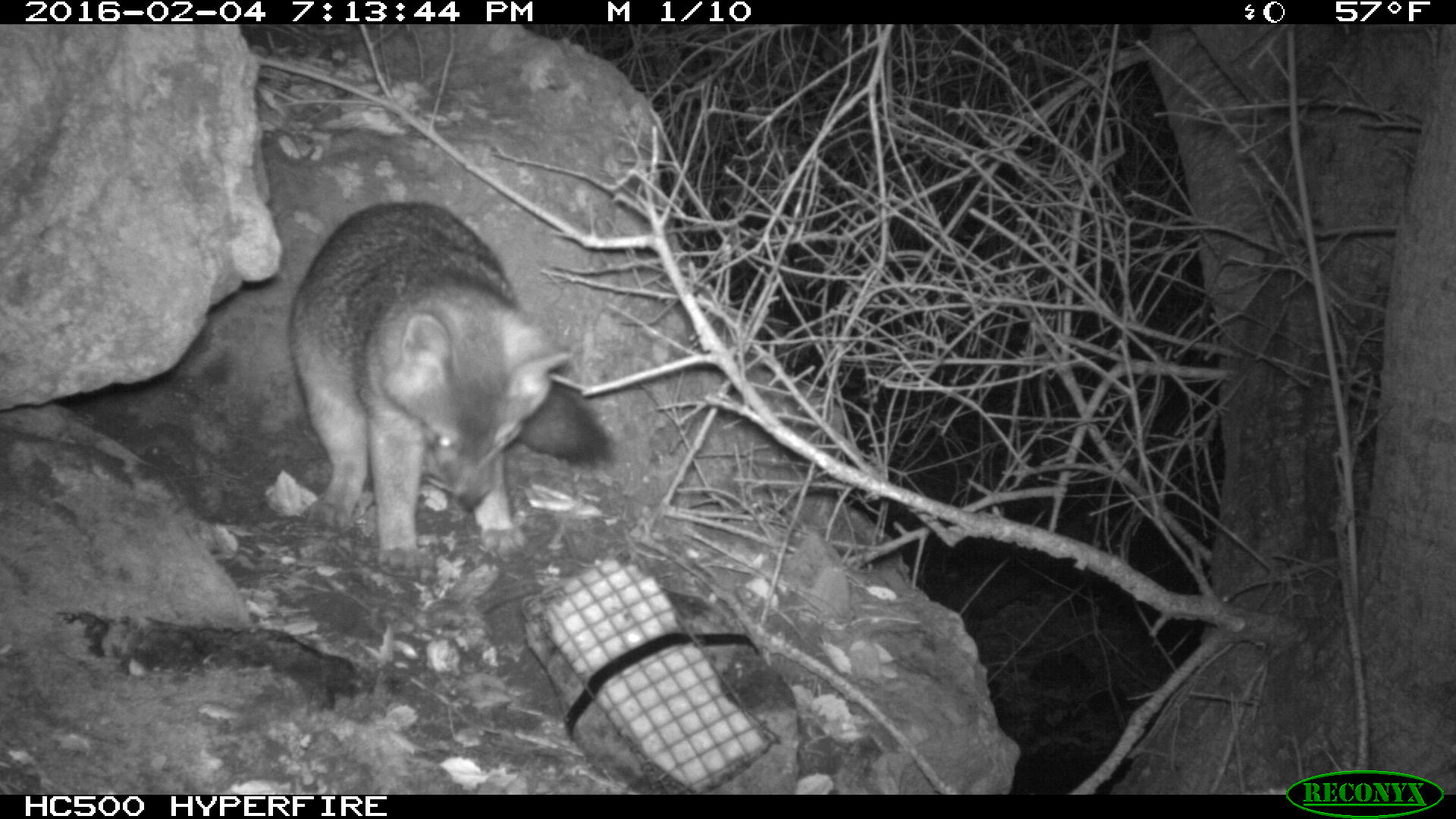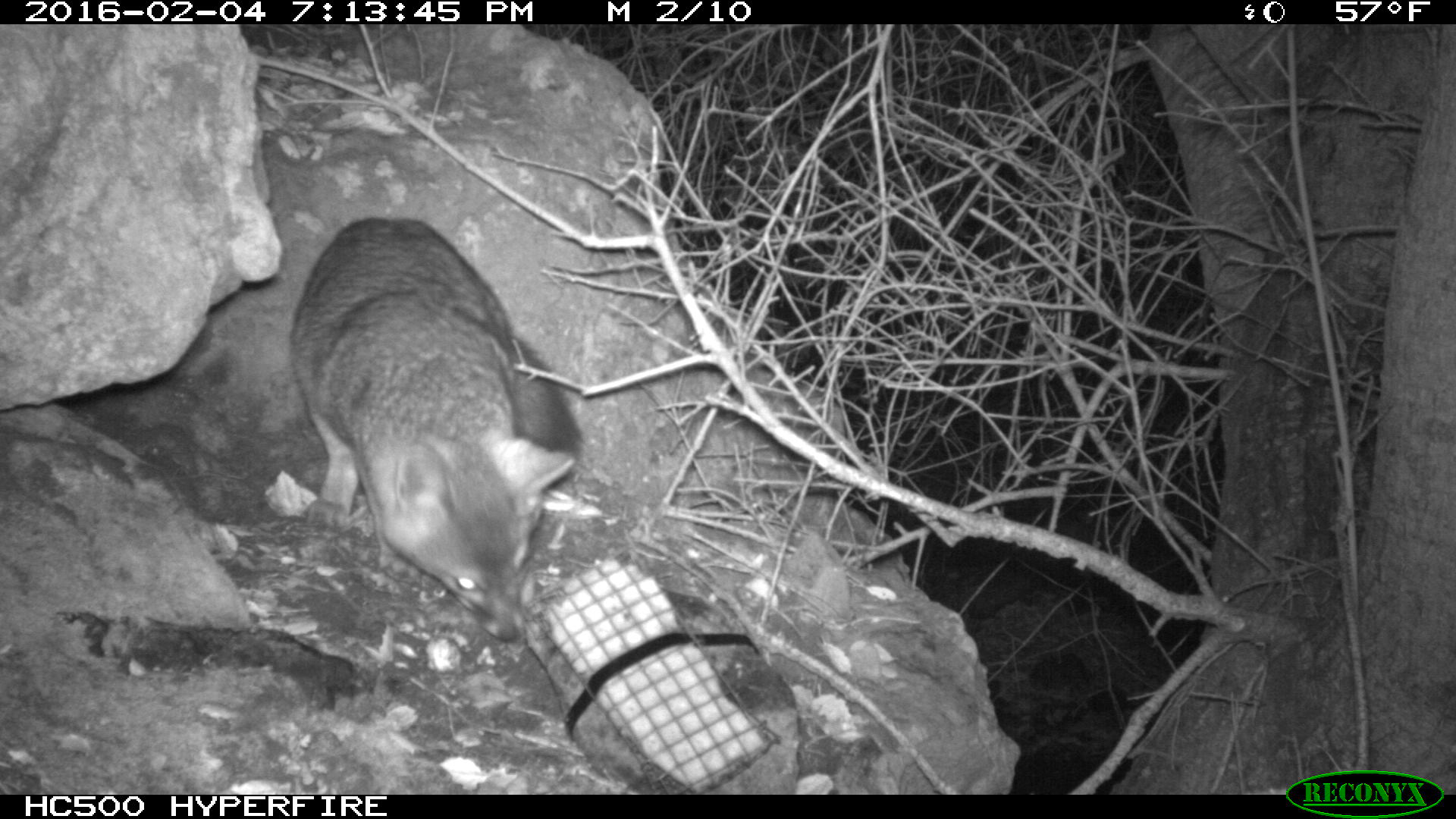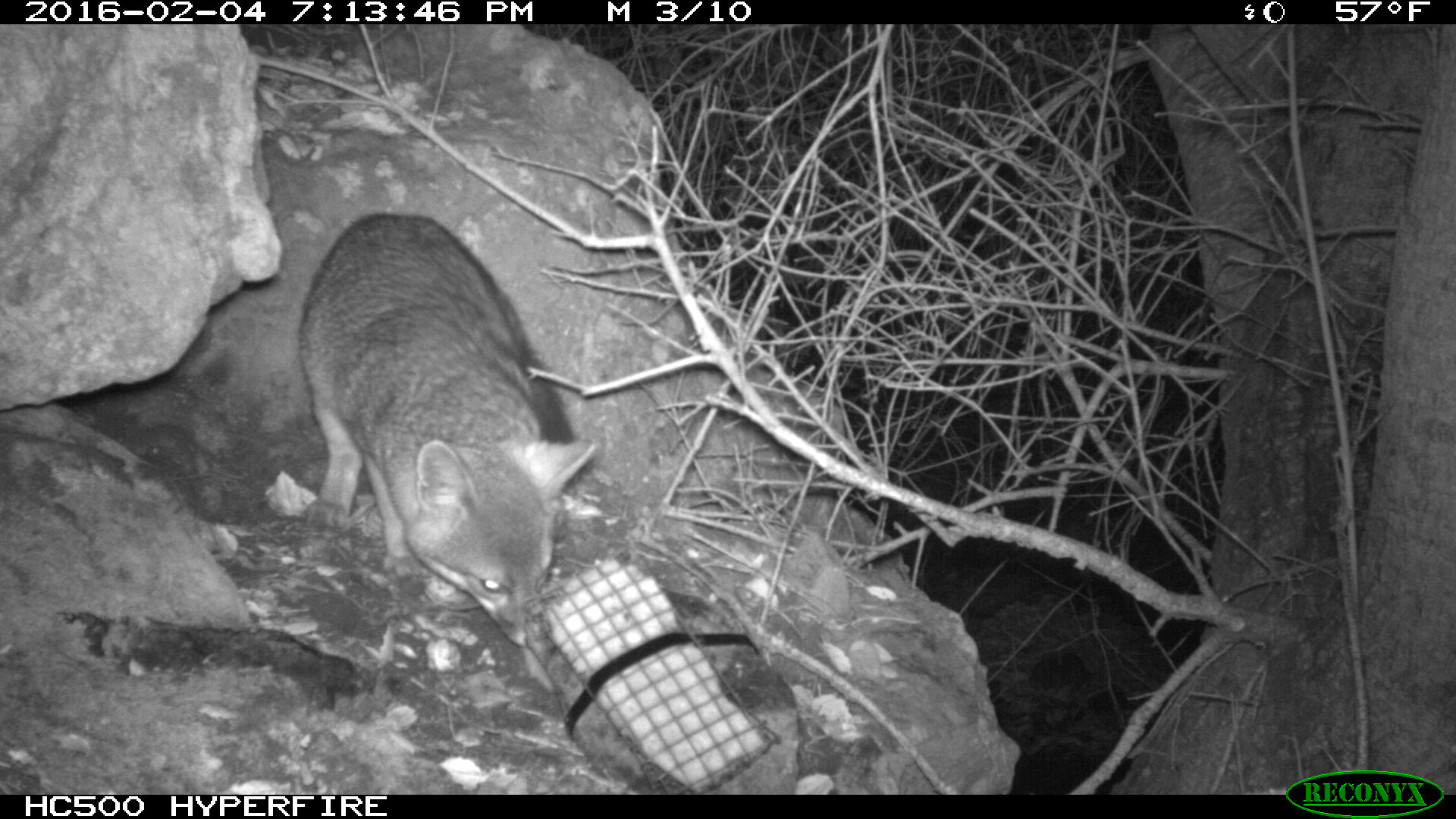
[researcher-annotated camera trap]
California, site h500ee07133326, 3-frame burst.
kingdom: Animalia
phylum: Chordata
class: Mammalia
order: Carnivora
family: Canidae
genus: Urocyon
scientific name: Urocyon littoralis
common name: island fox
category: fox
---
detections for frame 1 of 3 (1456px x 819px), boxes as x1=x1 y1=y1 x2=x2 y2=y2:
fox: x1=287 y1=200 x2=617 y2=582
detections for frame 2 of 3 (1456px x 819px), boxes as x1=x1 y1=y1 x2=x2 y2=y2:
fox: x1=290 y1=216 x2=586 y2=639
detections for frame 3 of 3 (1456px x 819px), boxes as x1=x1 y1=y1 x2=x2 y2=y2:
fox: x1=297 y1=208 x2=596 y2=692